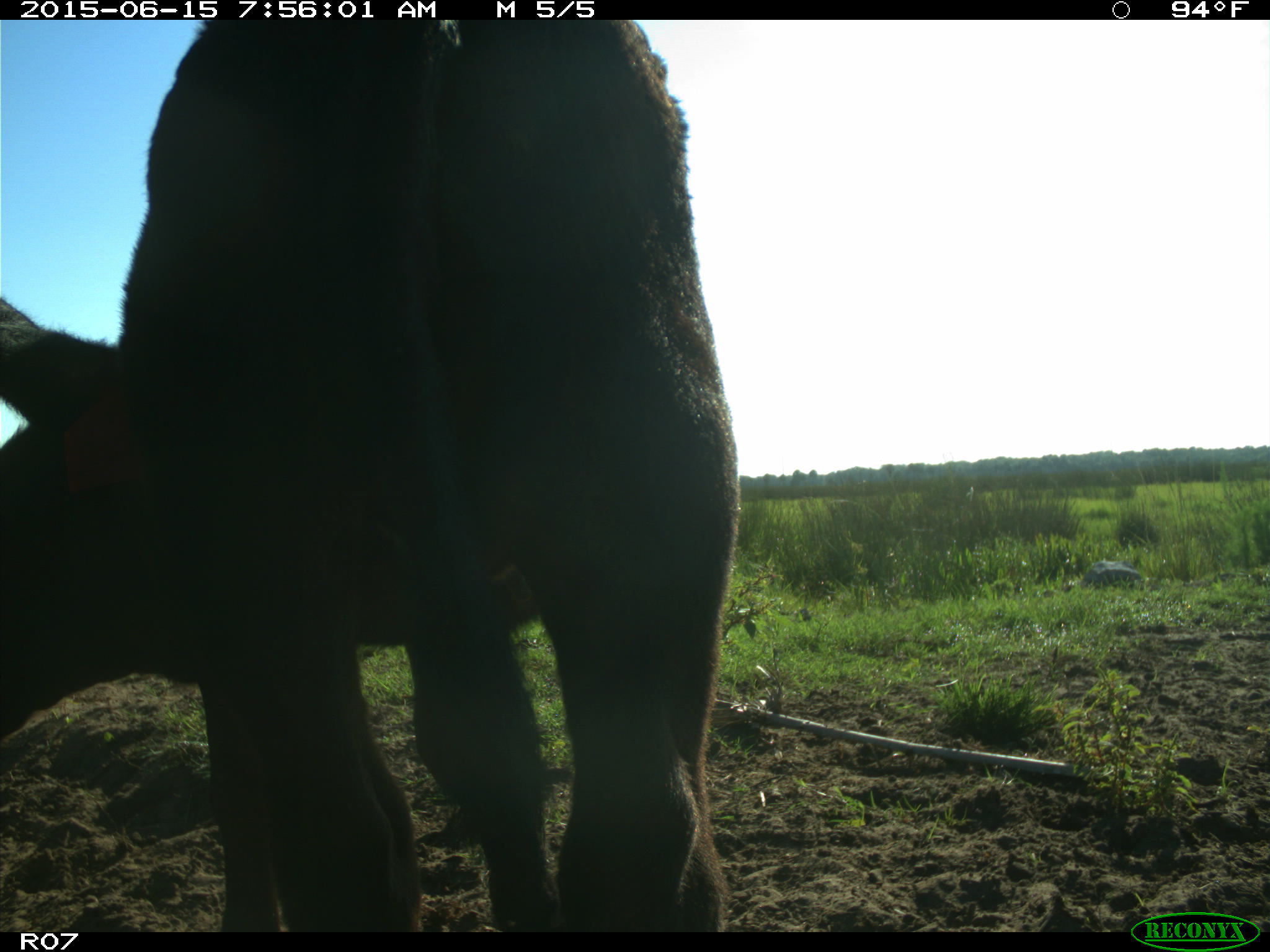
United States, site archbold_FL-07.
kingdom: Animalia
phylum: Chordata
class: Mammalia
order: Artiodactyla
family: Bovidae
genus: Bos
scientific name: Bos taurus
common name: domestic cow